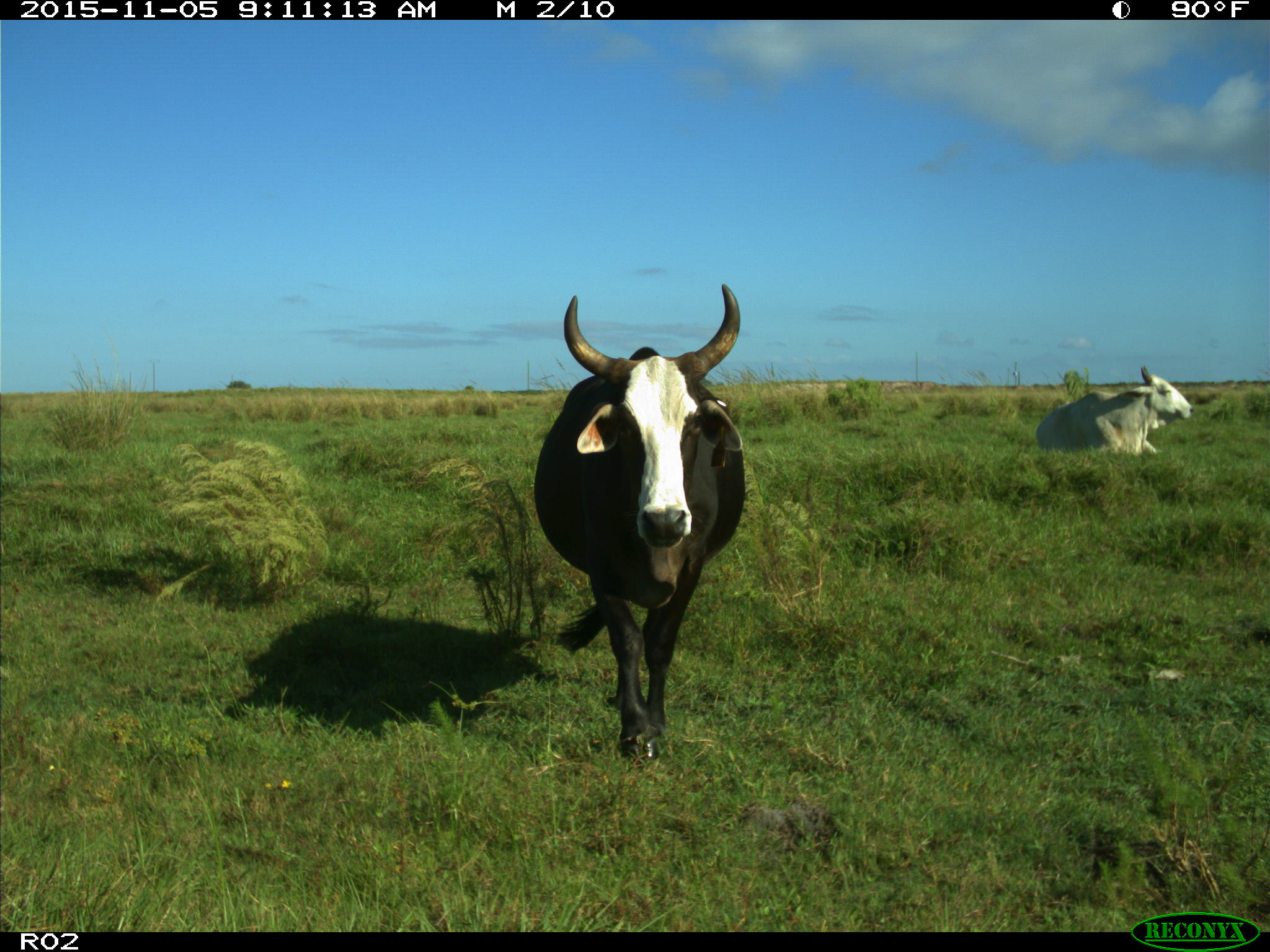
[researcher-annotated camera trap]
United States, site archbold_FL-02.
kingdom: Animalia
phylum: Chordata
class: Mammalia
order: Artiodactyla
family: Bovidae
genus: Bos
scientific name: Bos taurus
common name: domestic cow